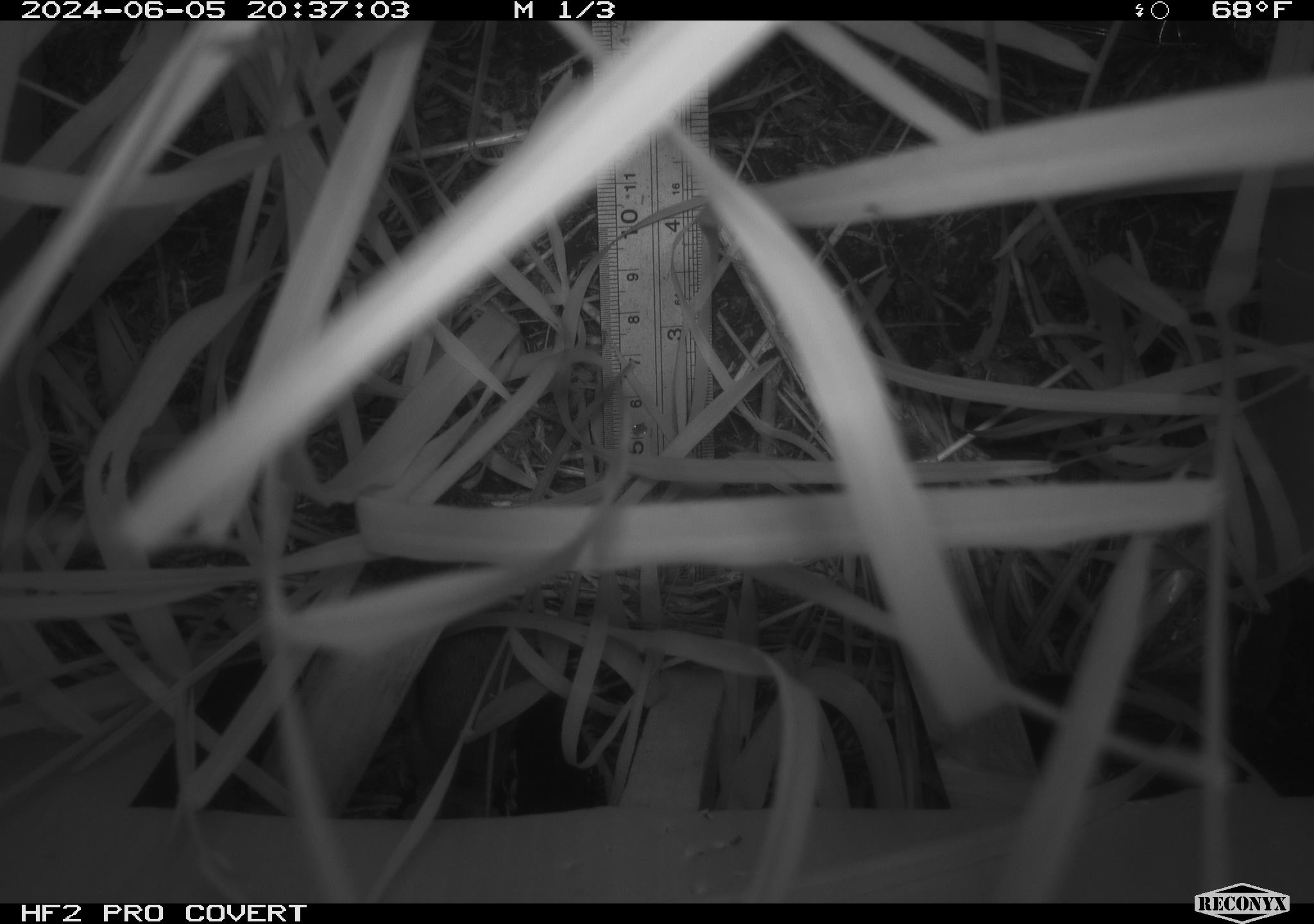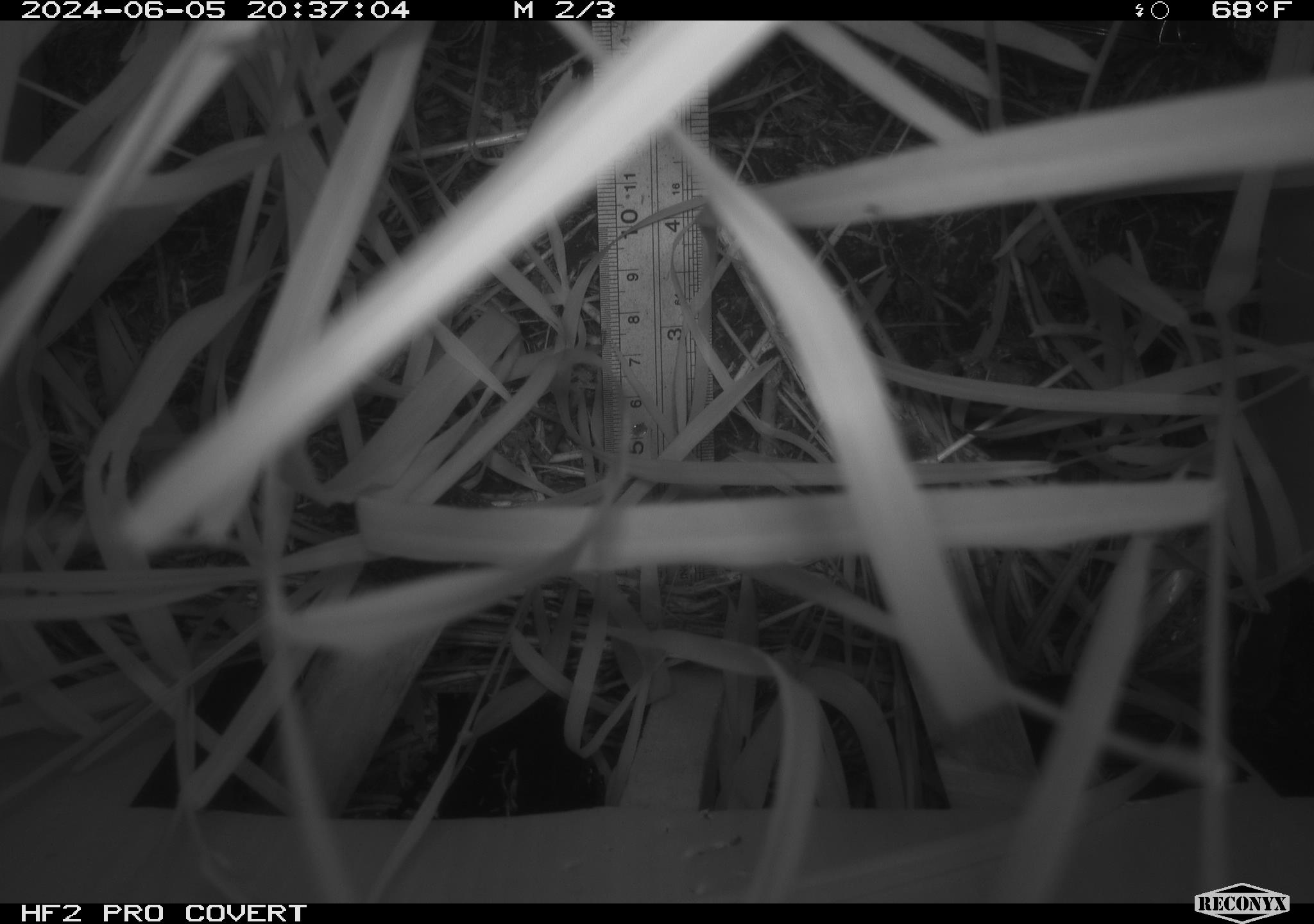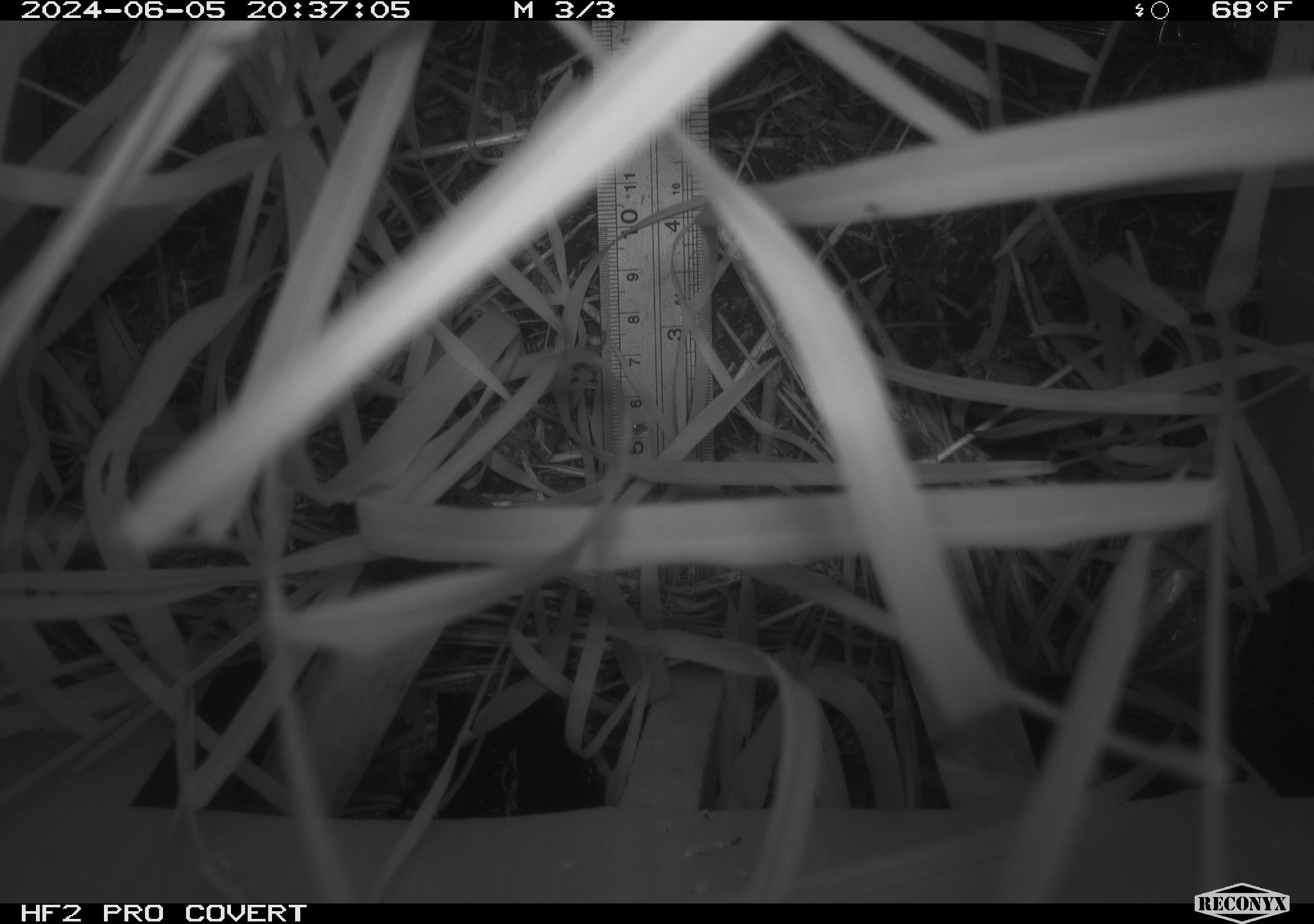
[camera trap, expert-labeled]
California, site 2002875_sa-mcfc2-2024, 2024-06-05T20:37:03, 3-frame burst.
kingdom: Animalia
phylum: Chordata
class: Mammalia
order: Rodentia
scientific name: Rodentia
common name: rodent